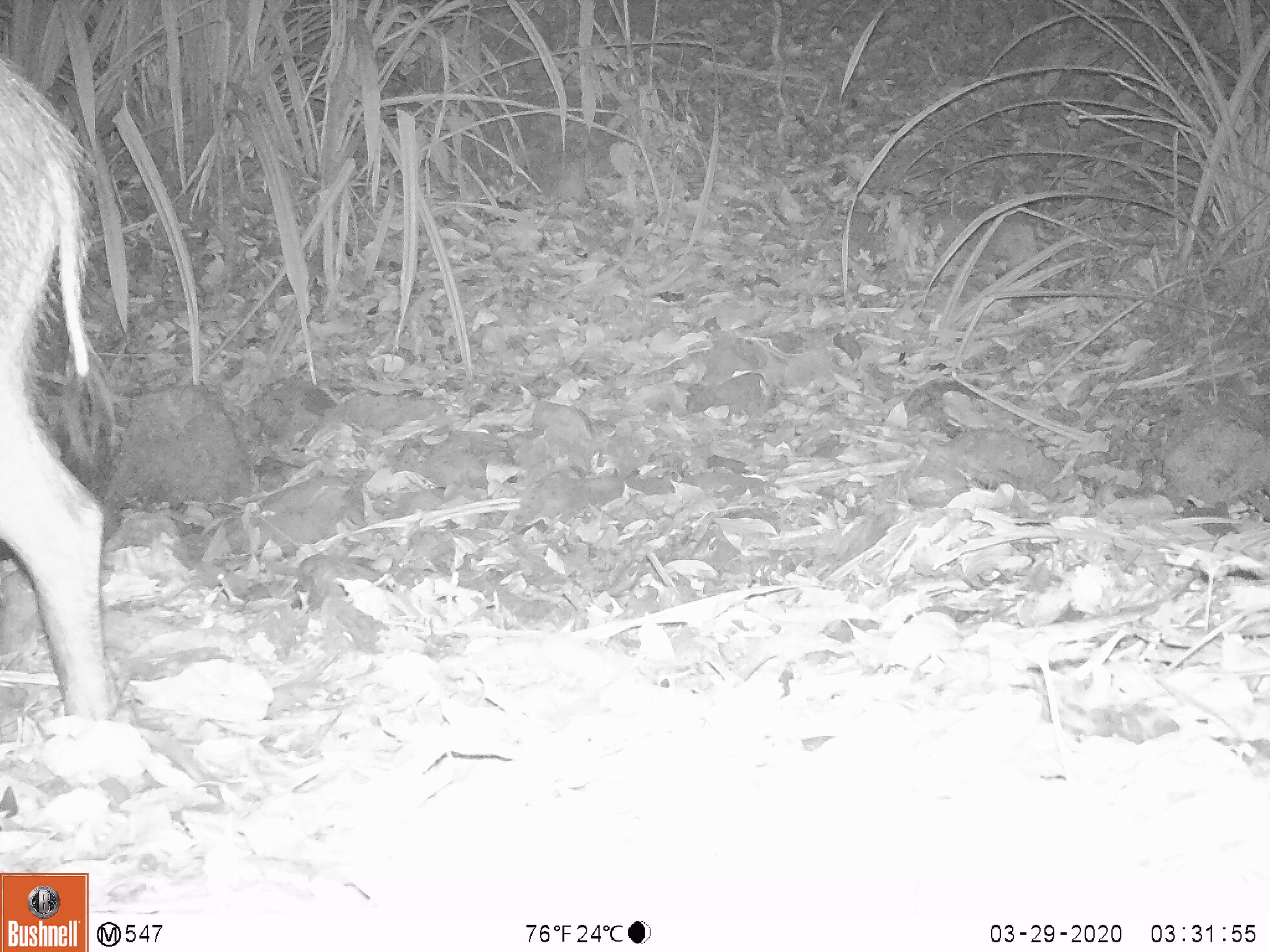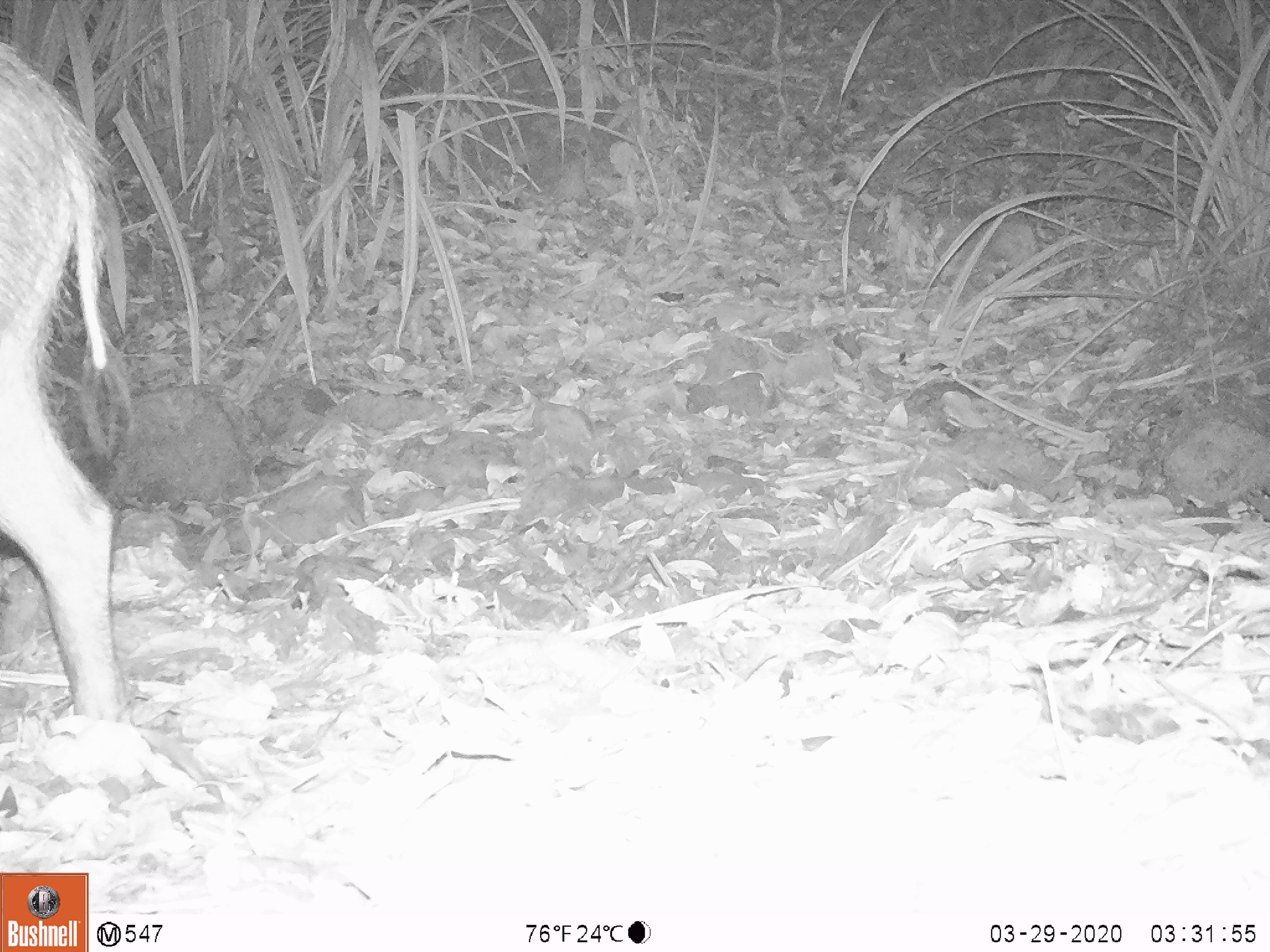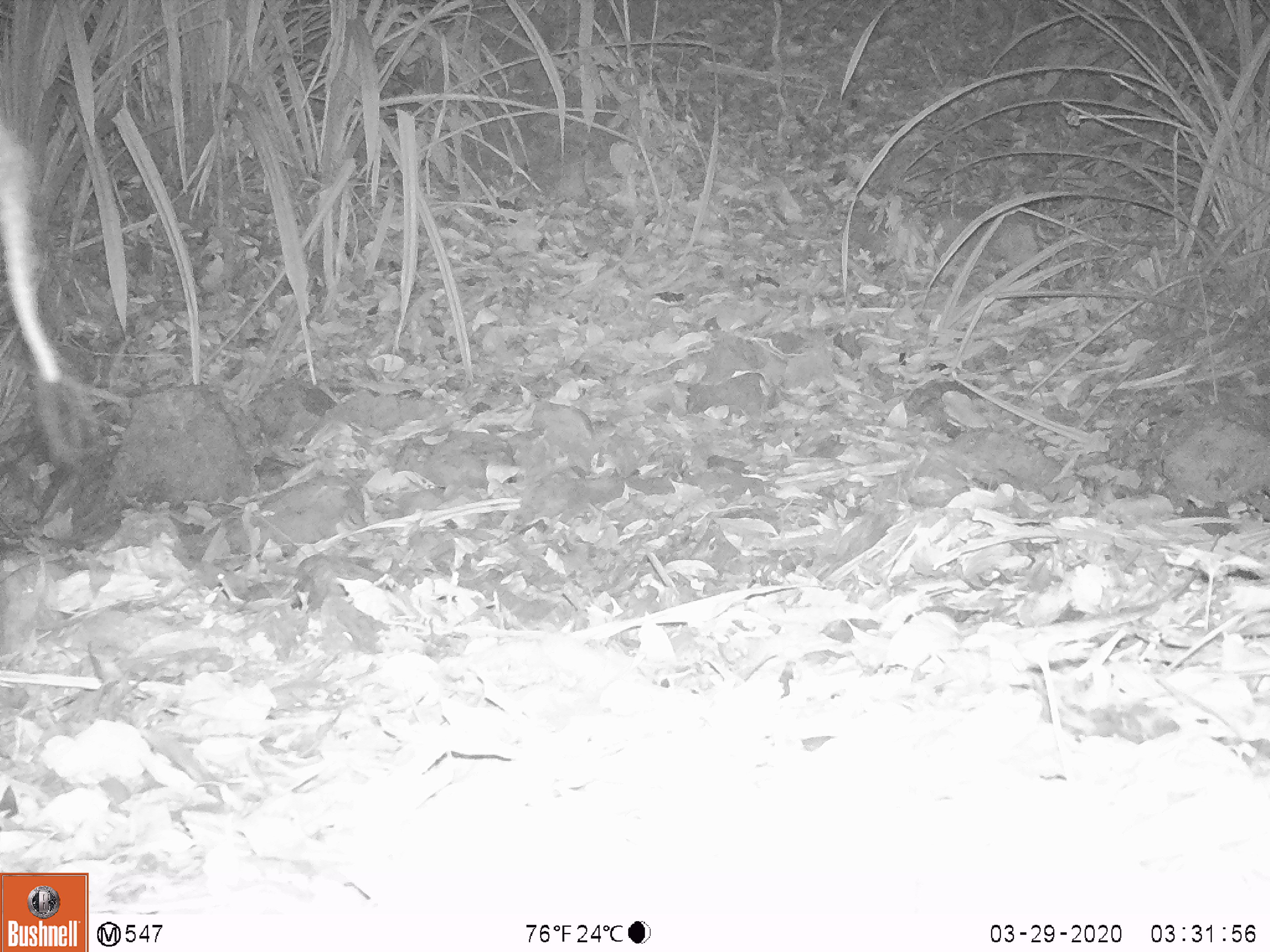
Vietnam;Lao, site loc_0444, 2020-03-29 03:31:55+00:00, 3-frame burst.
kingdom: Animalia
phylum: Chordata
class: Mammalia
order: Artiodactyla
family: Suidae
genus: Sus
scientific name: Sus scrofa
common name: eurasian wild pig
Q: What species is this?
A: Eurasian wild pig (Sus scrofa).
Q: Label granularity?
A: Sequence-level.